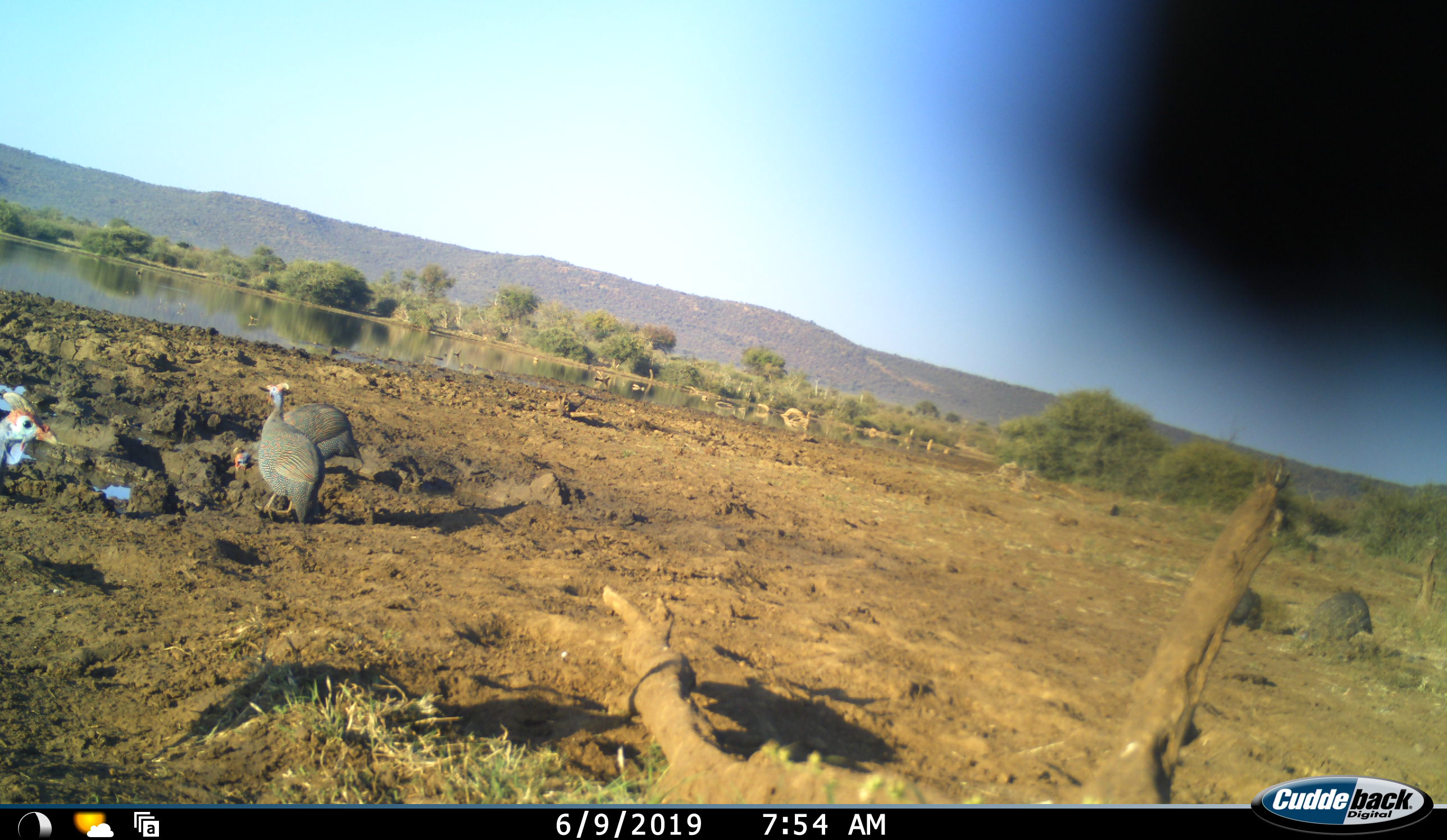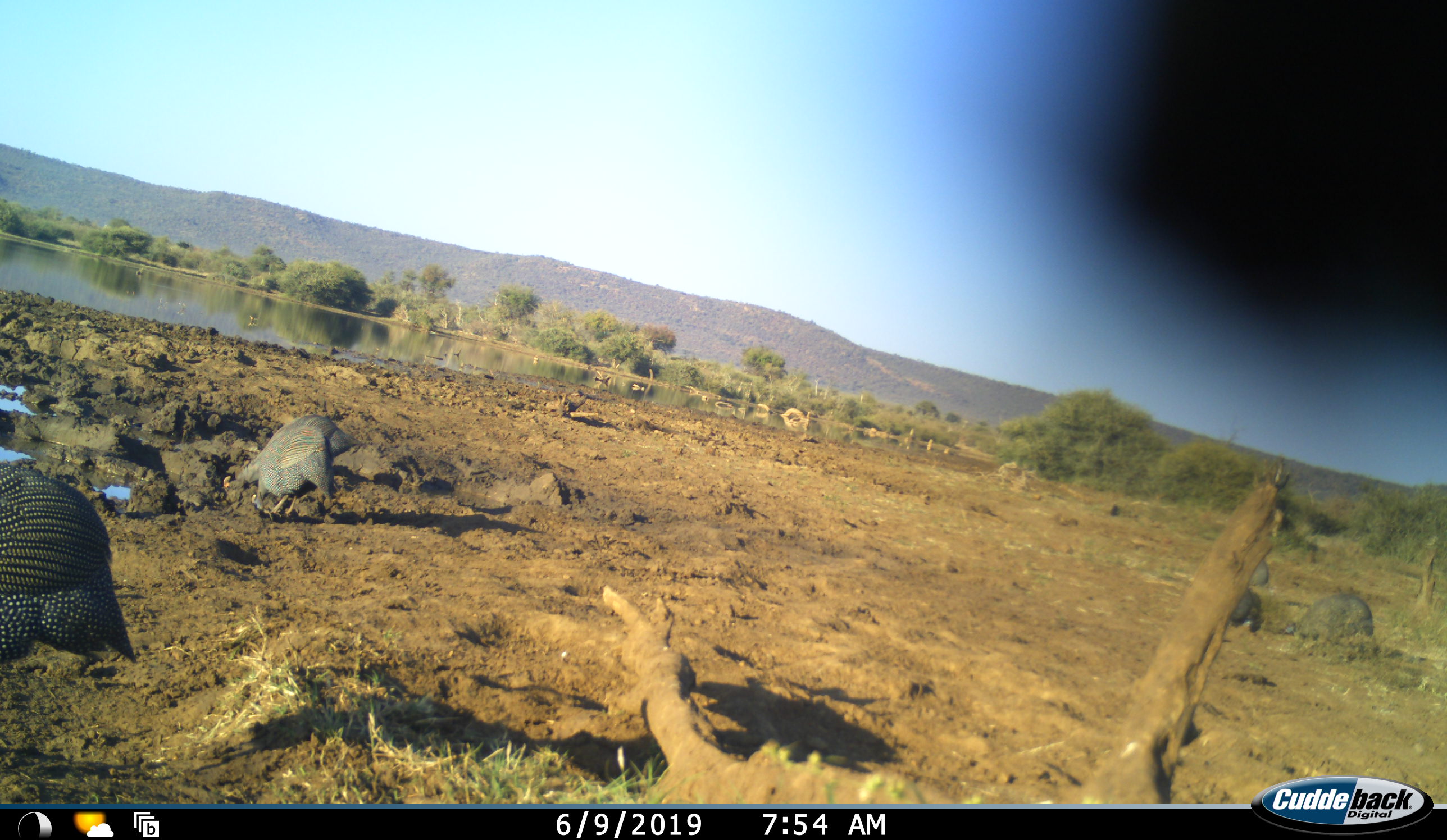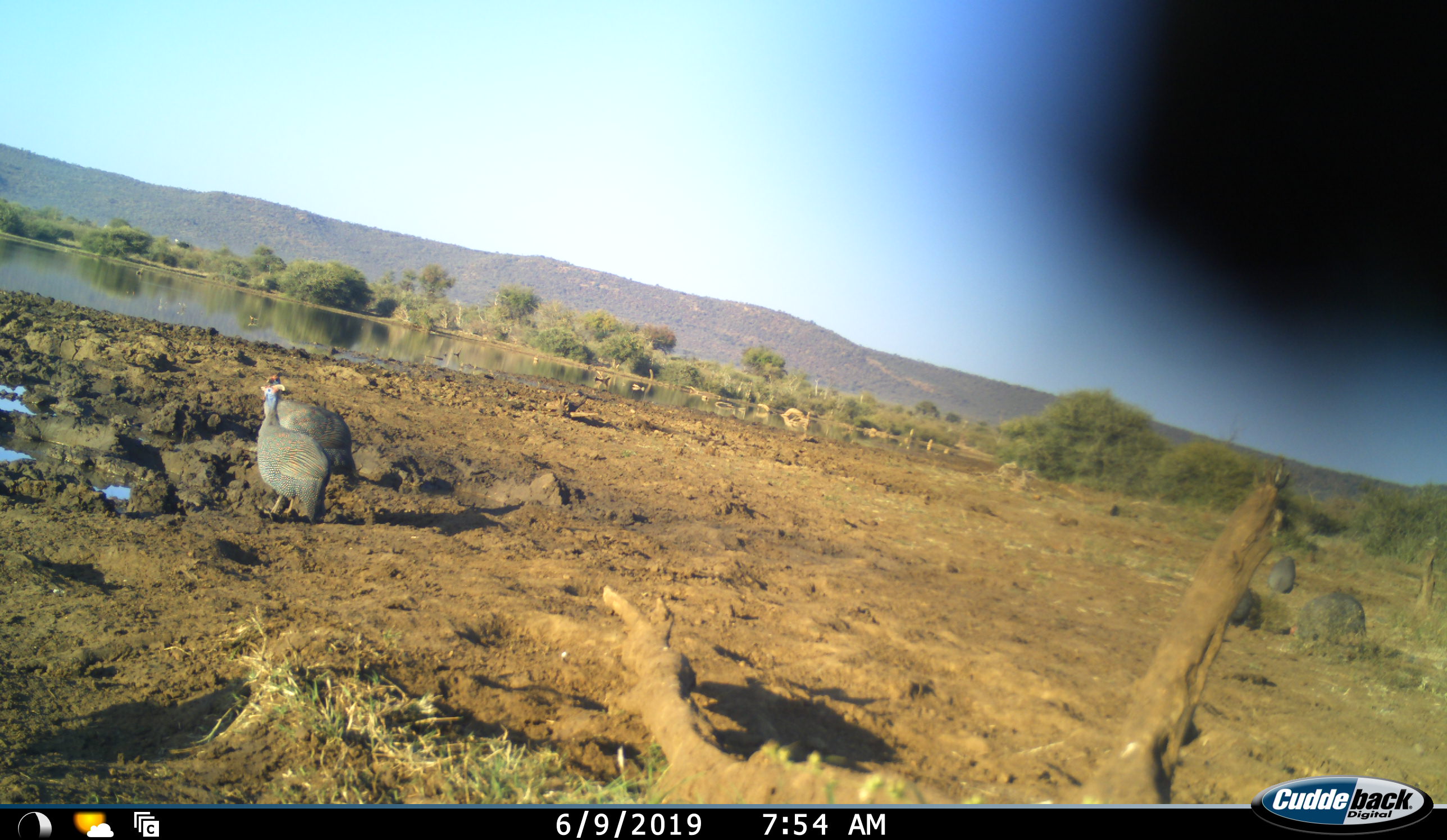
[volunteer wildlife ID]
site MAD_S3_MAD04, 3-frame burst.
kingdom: Animalia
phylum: Chordata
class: Aves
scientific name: Aves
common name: bird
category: birdother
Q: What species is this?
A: Birdother (bird) (Aves).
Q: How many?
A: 5.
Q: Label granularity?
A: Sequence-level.